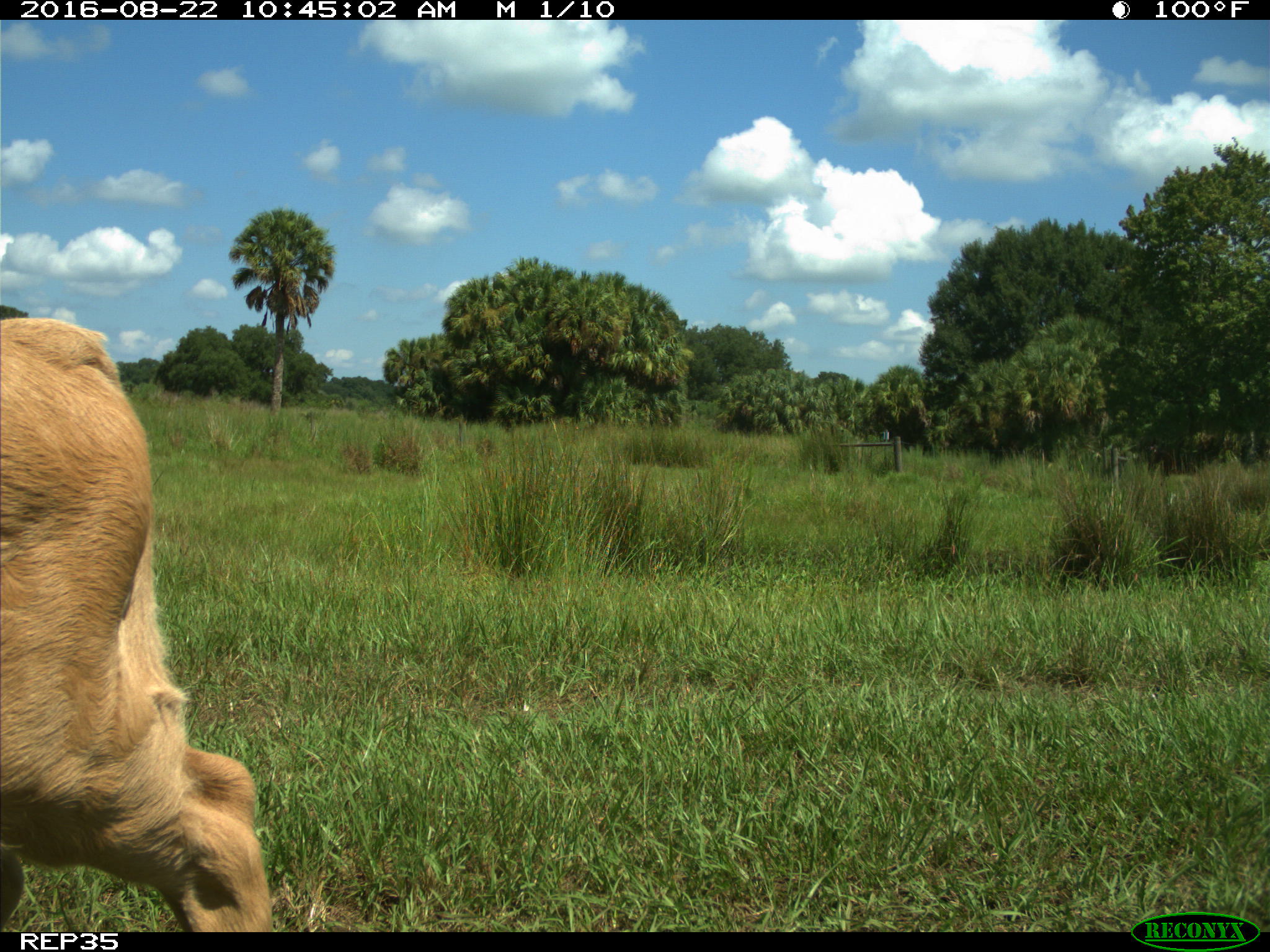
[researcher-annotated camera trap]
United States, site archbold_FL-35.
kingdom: Animalia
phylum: Chordata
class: Mammalia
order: Artiodactyla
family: Bovidae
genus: Bos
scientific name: Bos taurus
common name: domestic cow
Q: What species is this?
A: Bos taurus (domestic cow).